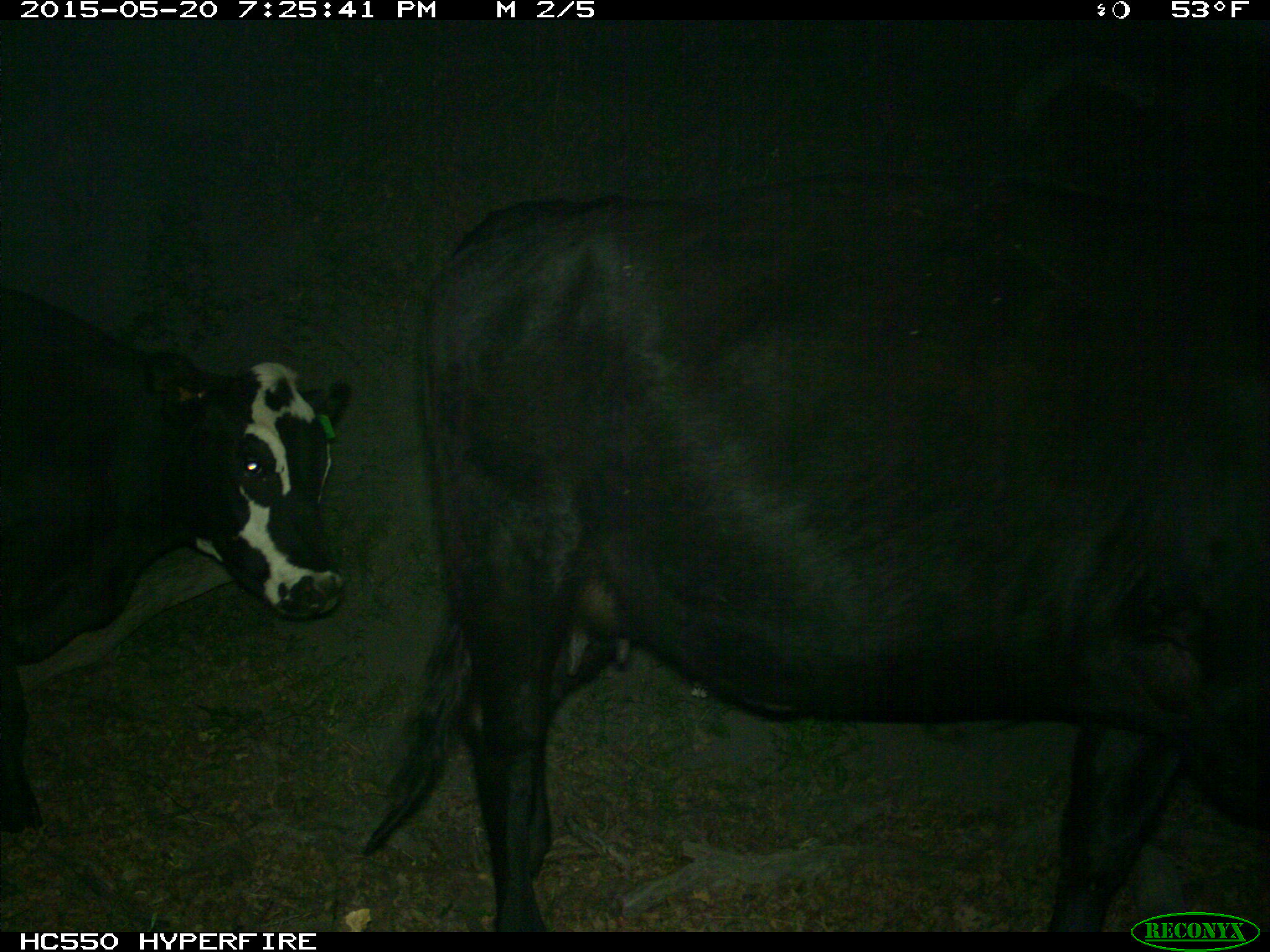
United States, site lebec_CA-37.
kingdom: Animalia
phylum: Chordata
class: Mammalia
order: Artiodactyla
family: Bovidae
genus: Bos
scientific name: Bos taurus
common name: domestic cow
Bos taurus (domestic cow).